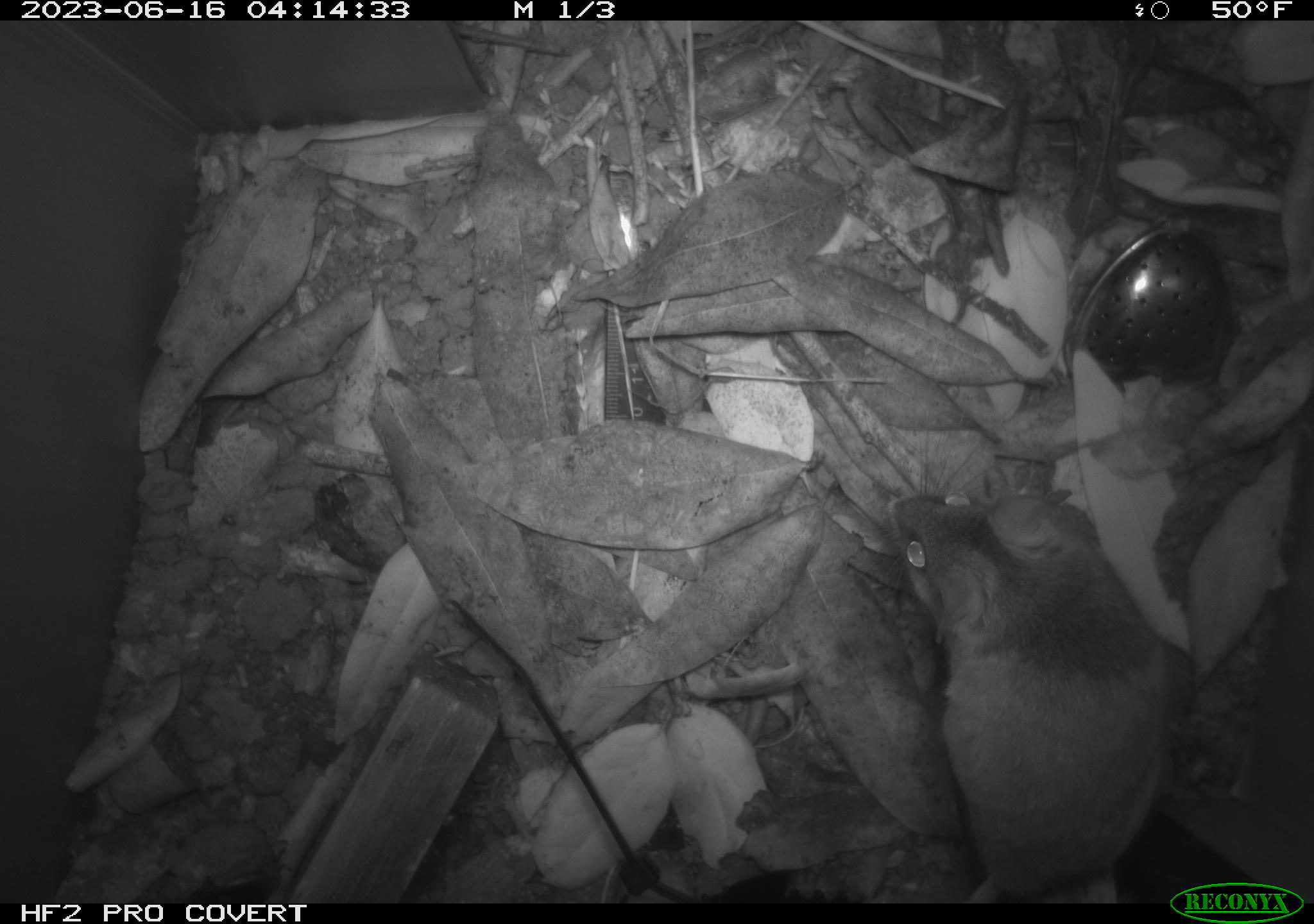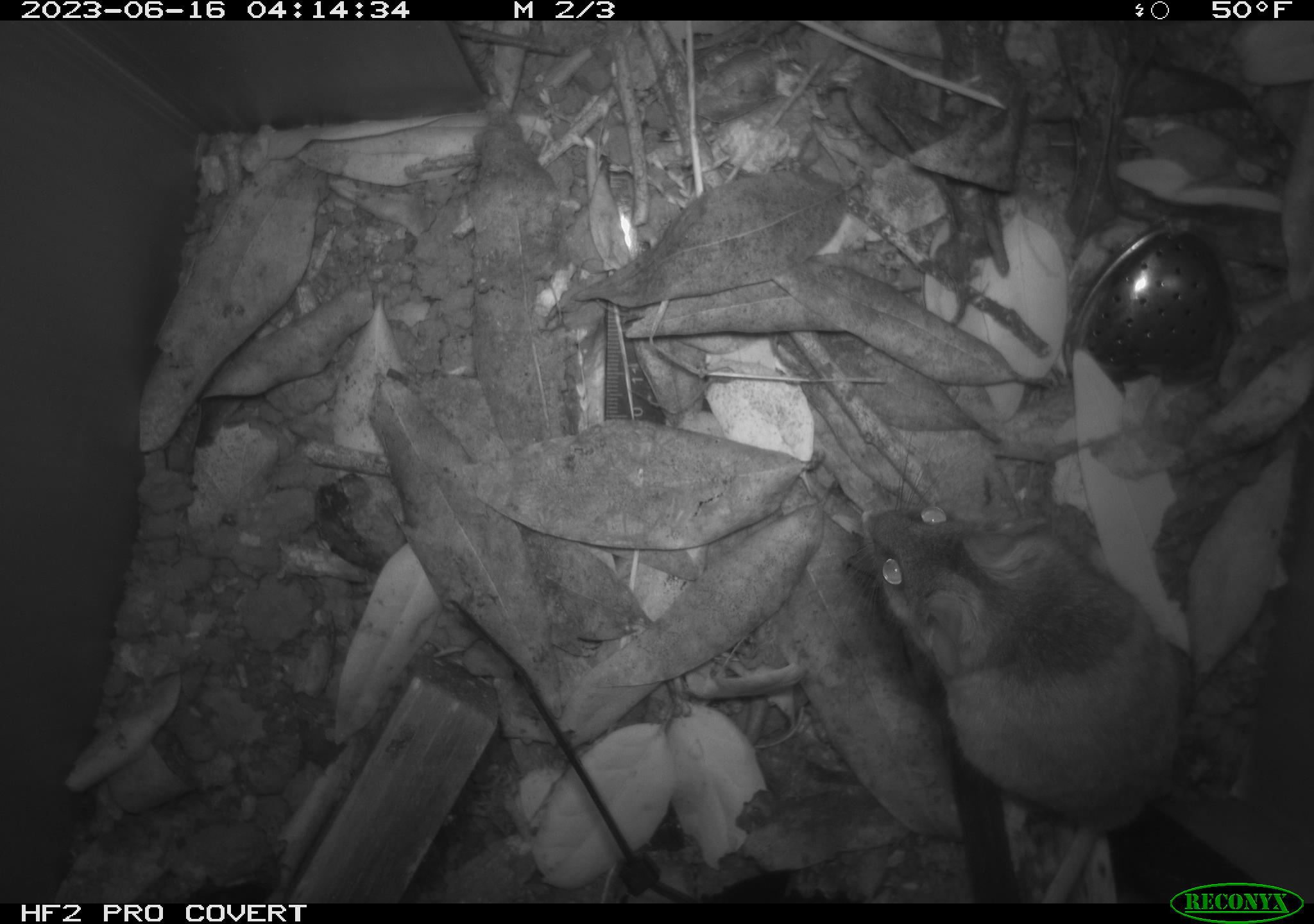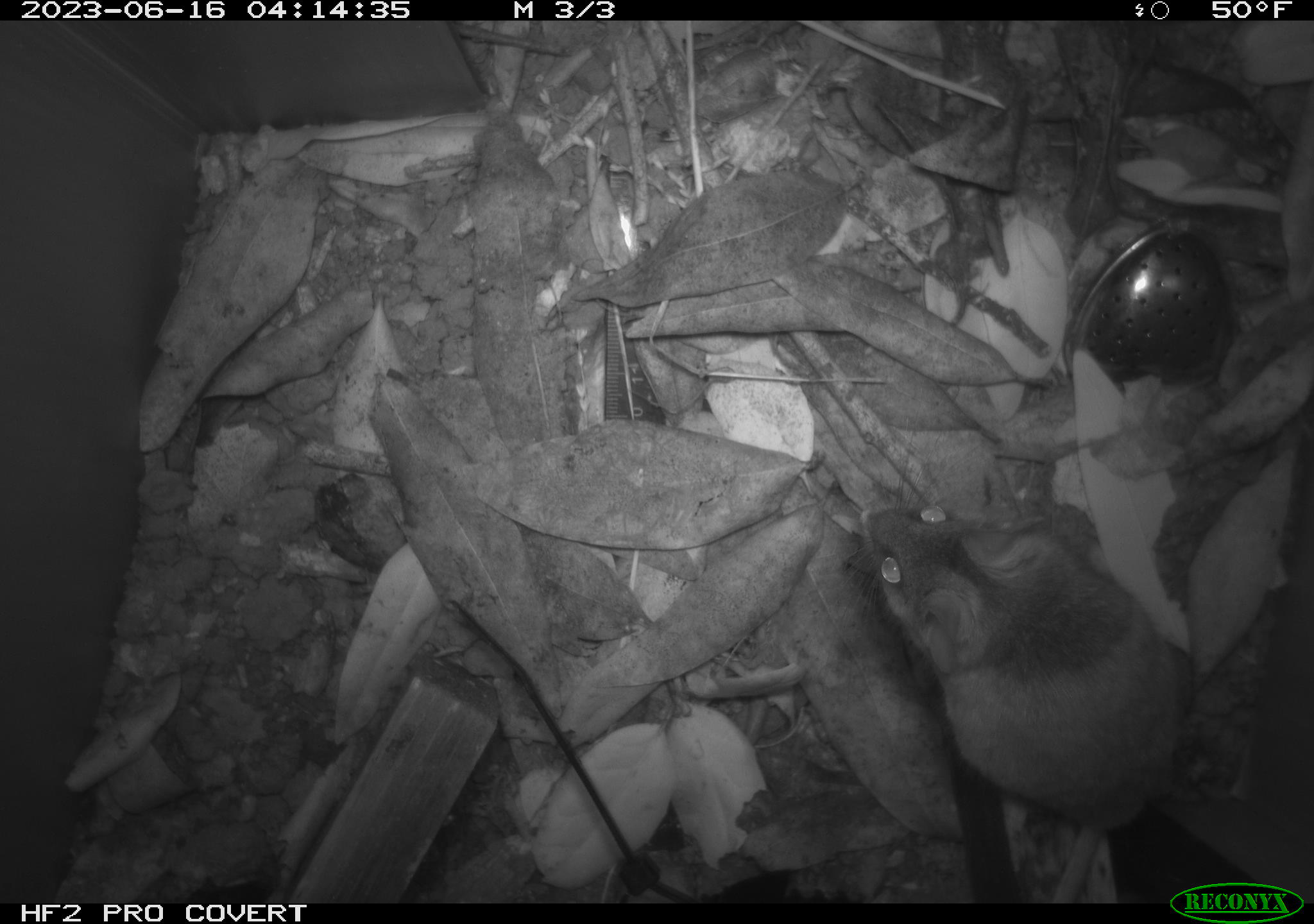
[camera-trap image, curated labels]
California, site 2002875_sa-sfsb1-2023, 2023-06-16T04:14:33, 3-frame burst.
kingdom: Animalia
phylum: Chordata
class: Mammalia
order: Rodentia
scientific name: Rodentia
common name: mouse species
Mouse species (Rodentia).